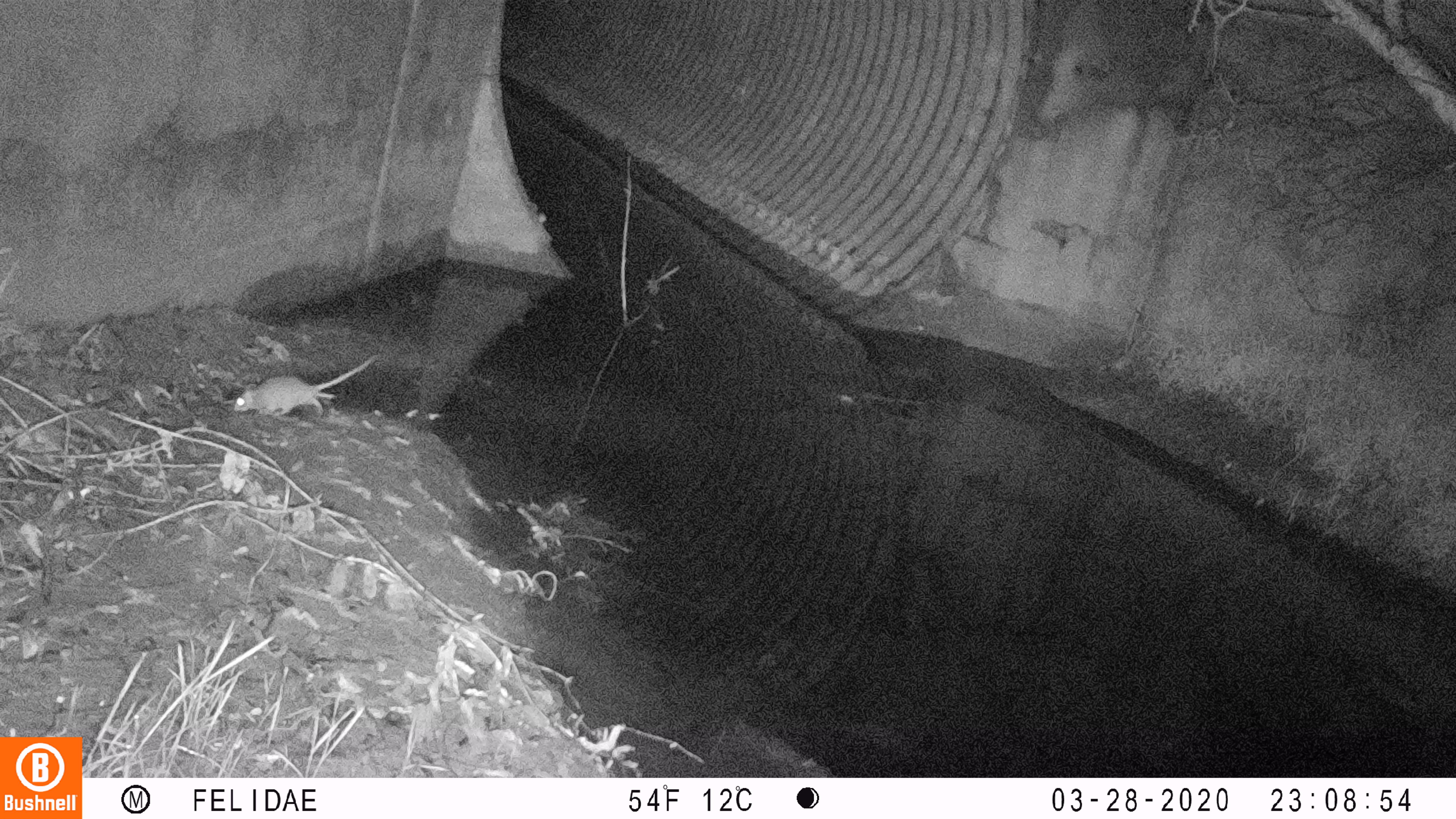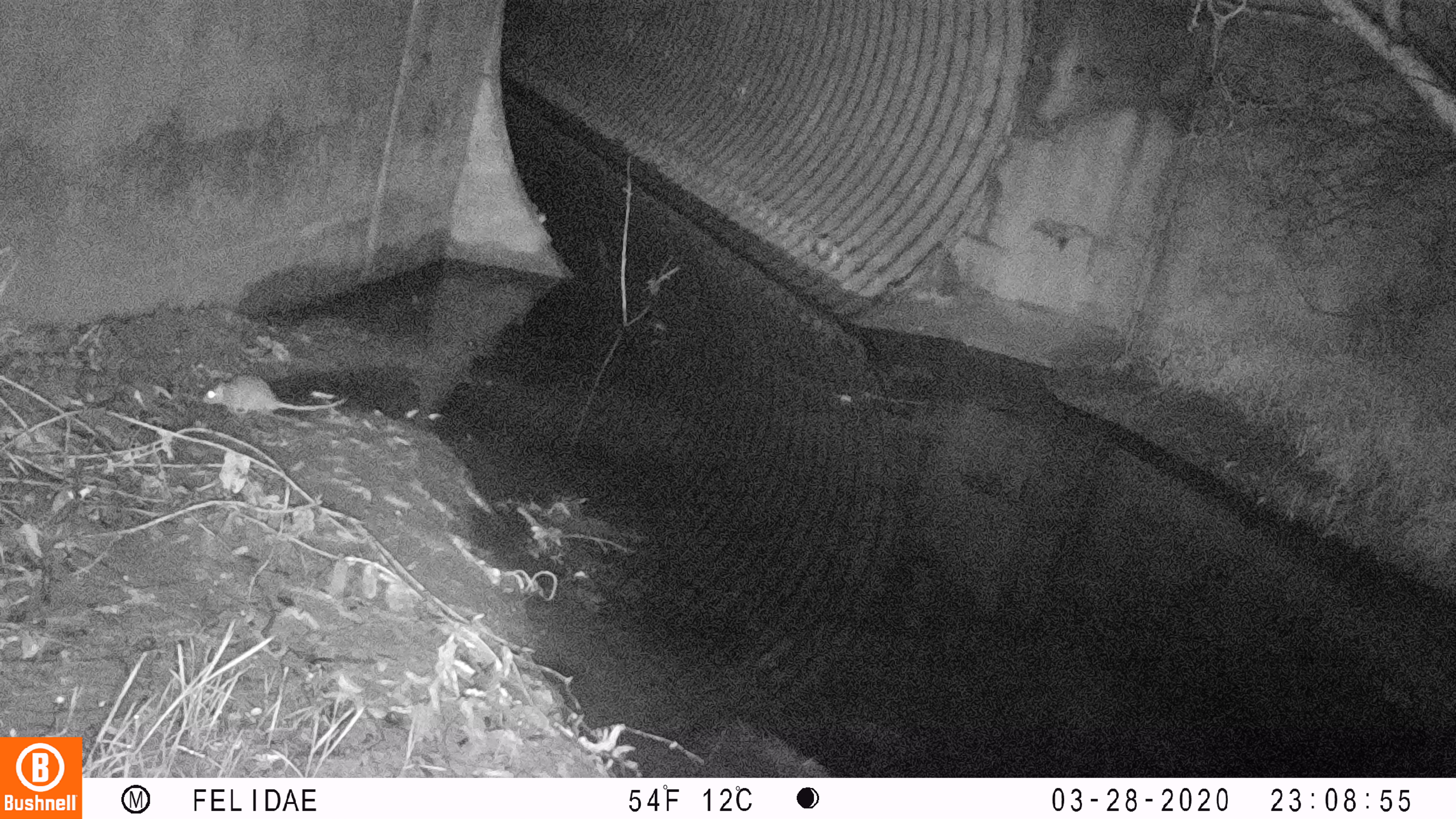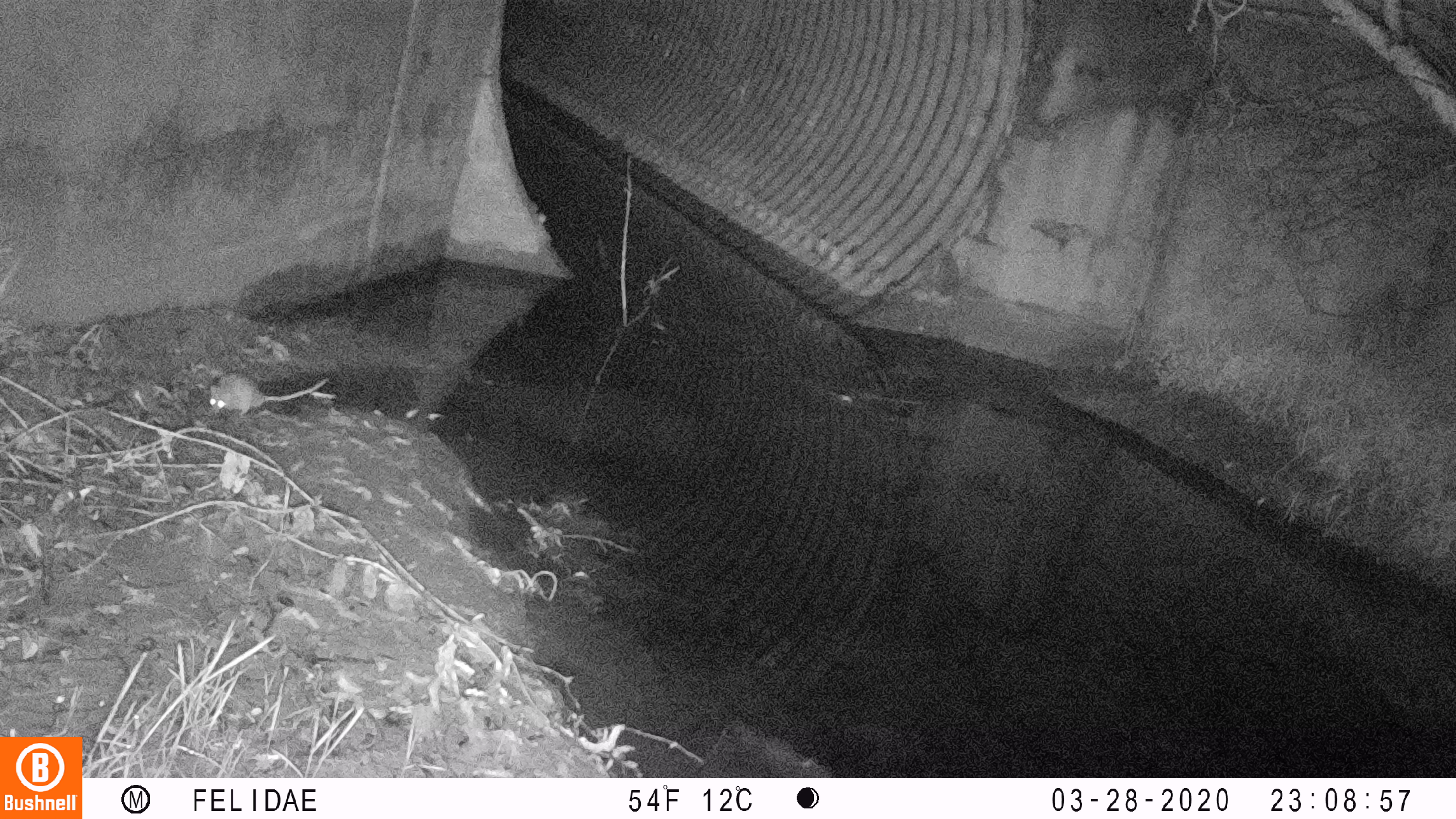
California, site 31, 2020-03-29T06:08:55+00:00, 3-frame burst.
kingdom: Animalia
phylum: Chordata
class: Mammalia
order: Rodentia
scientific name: Rodentia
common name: mouse or rat